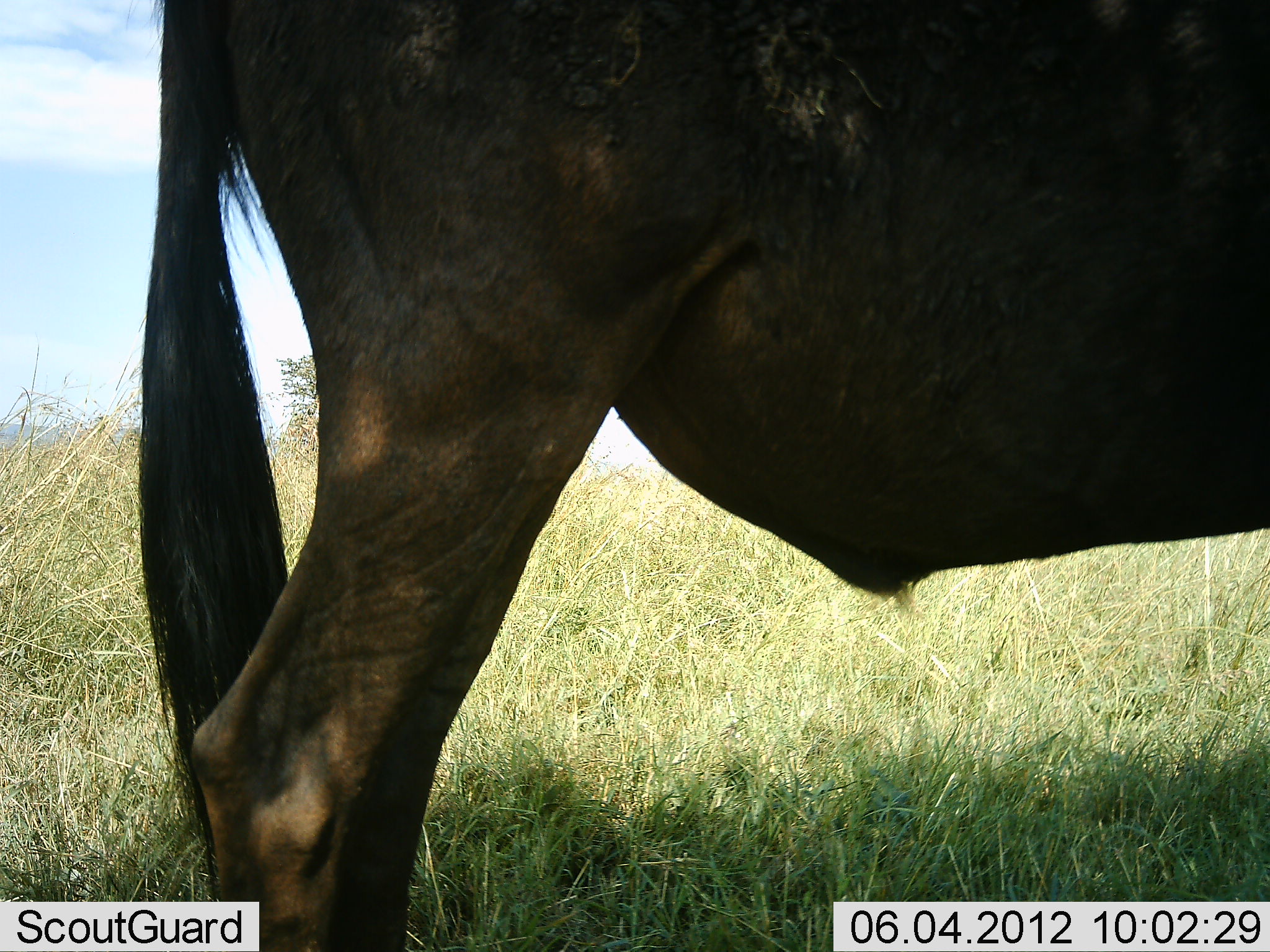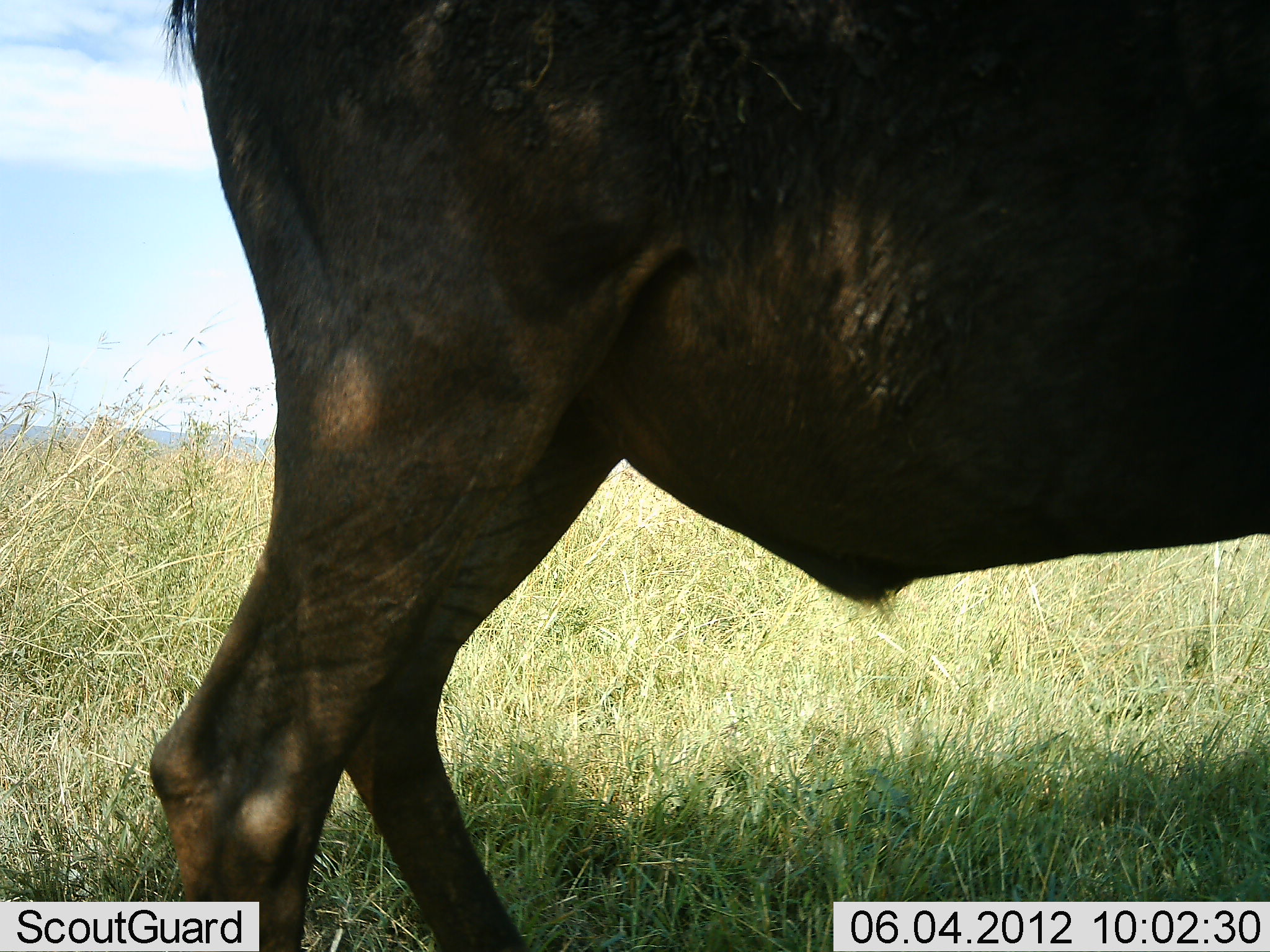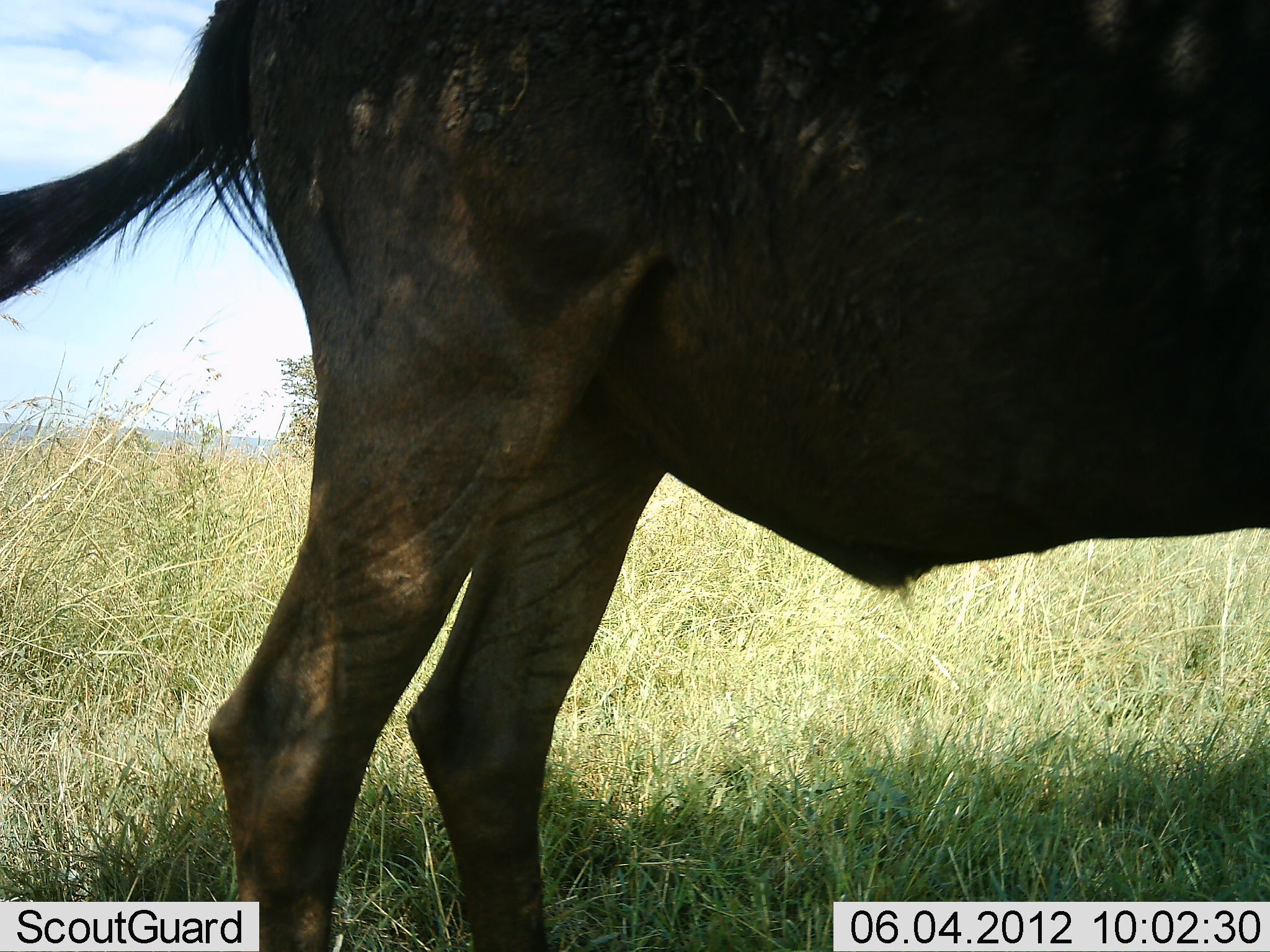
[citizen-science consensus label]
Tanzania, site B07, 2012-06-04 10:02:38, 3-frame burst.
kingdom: Animalia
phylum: Chordata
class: Mammalia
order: Artiodactyla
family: Bovidae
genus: Connochaetes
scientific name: Connochaetes taurinus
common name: blue wildebeest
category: wildebeest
Wildebeest (blue wildebeest) (Connochaetes taurinus), count 1. Behavior (volunteer vote fractions): standing 80%, resting 0%, moving 20%, interacting 0%. Young present (vote fraction): 0%. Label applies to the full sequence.